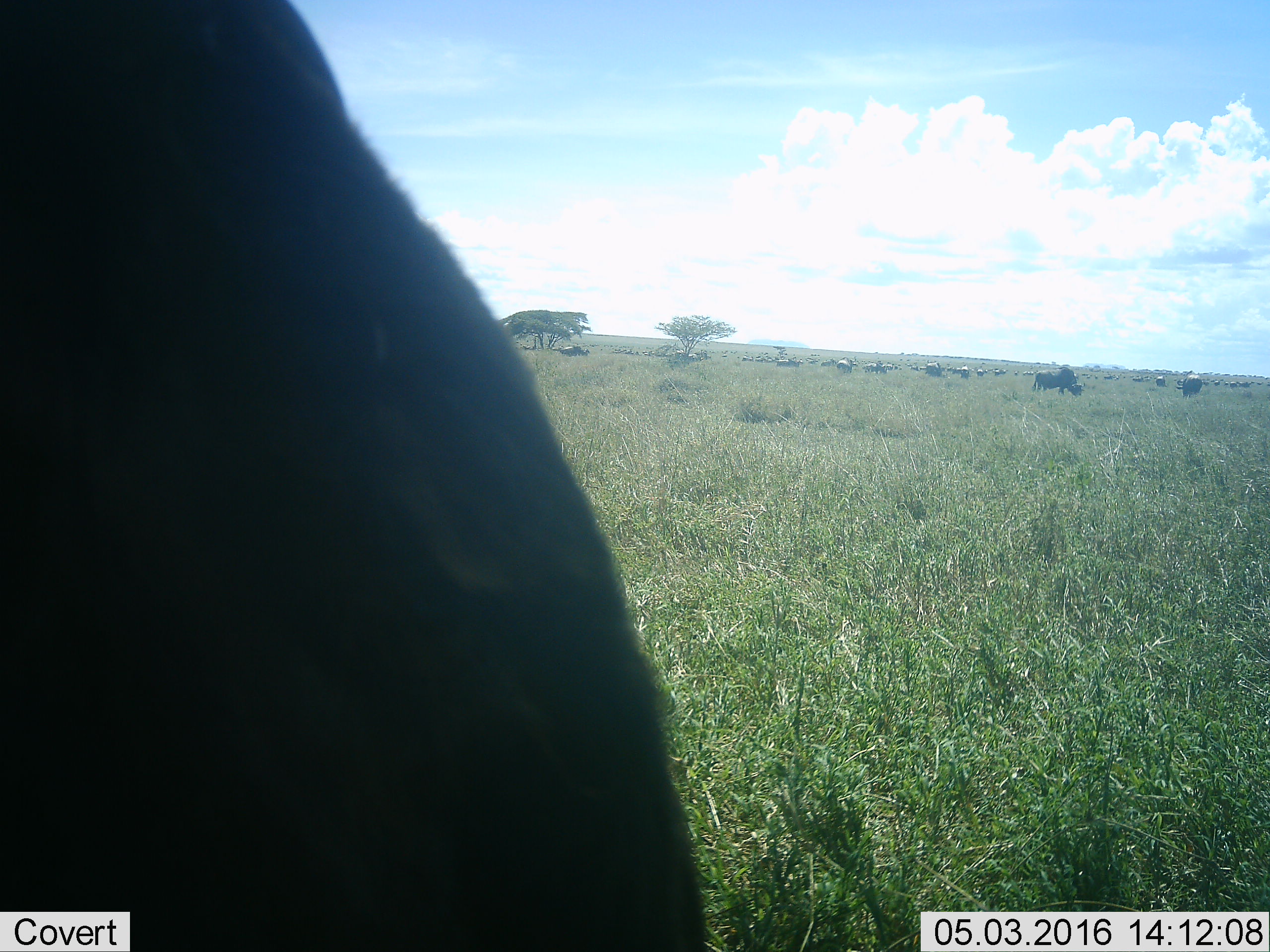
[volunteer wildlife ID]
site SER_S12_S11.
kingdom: Animalia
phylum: Chordata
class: Mammalia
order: Artiodactyla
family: Bovidae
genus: Syncerus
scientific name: Syncerus caffer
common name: african buffalo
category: buffalo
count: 11-50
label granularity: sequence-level